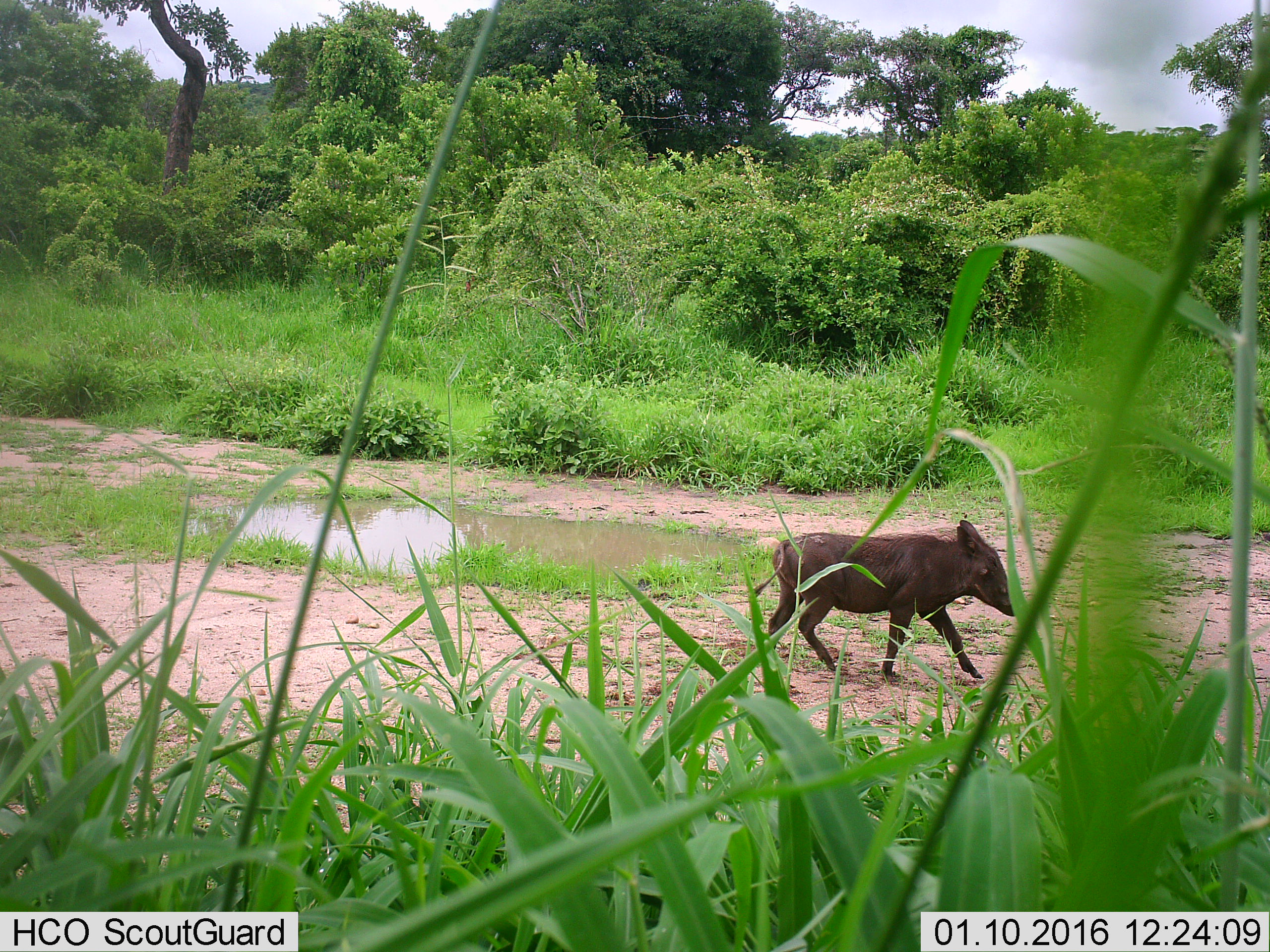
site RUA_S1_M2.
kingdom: Animalia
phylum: Chordata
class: Mammalia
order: Artiodactyla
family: Suidae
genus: Phacochoerus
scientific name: Phacochoerus africanus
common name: warthog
Warthog (Phacochoerus africanus), count 1. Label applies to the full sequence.